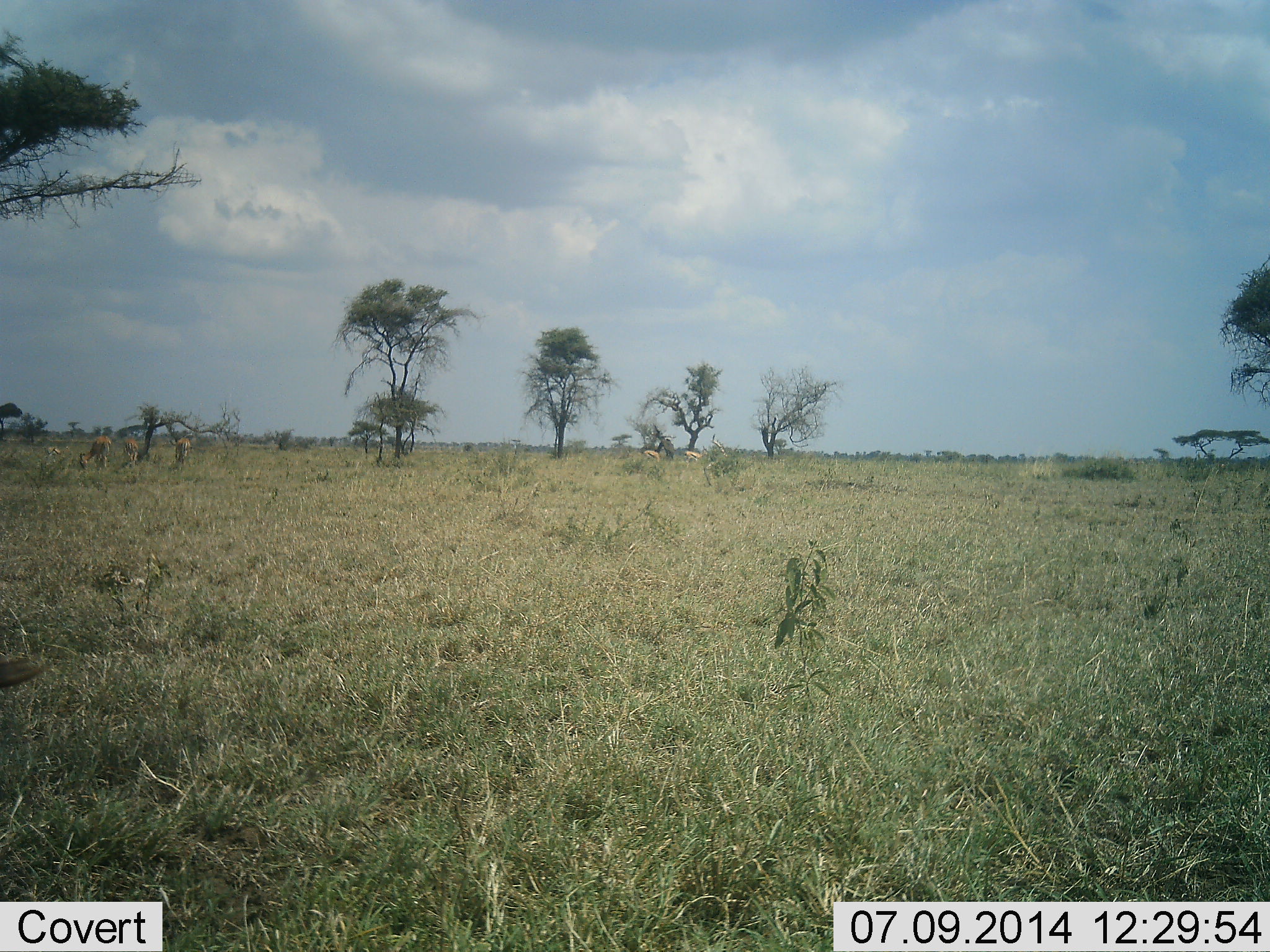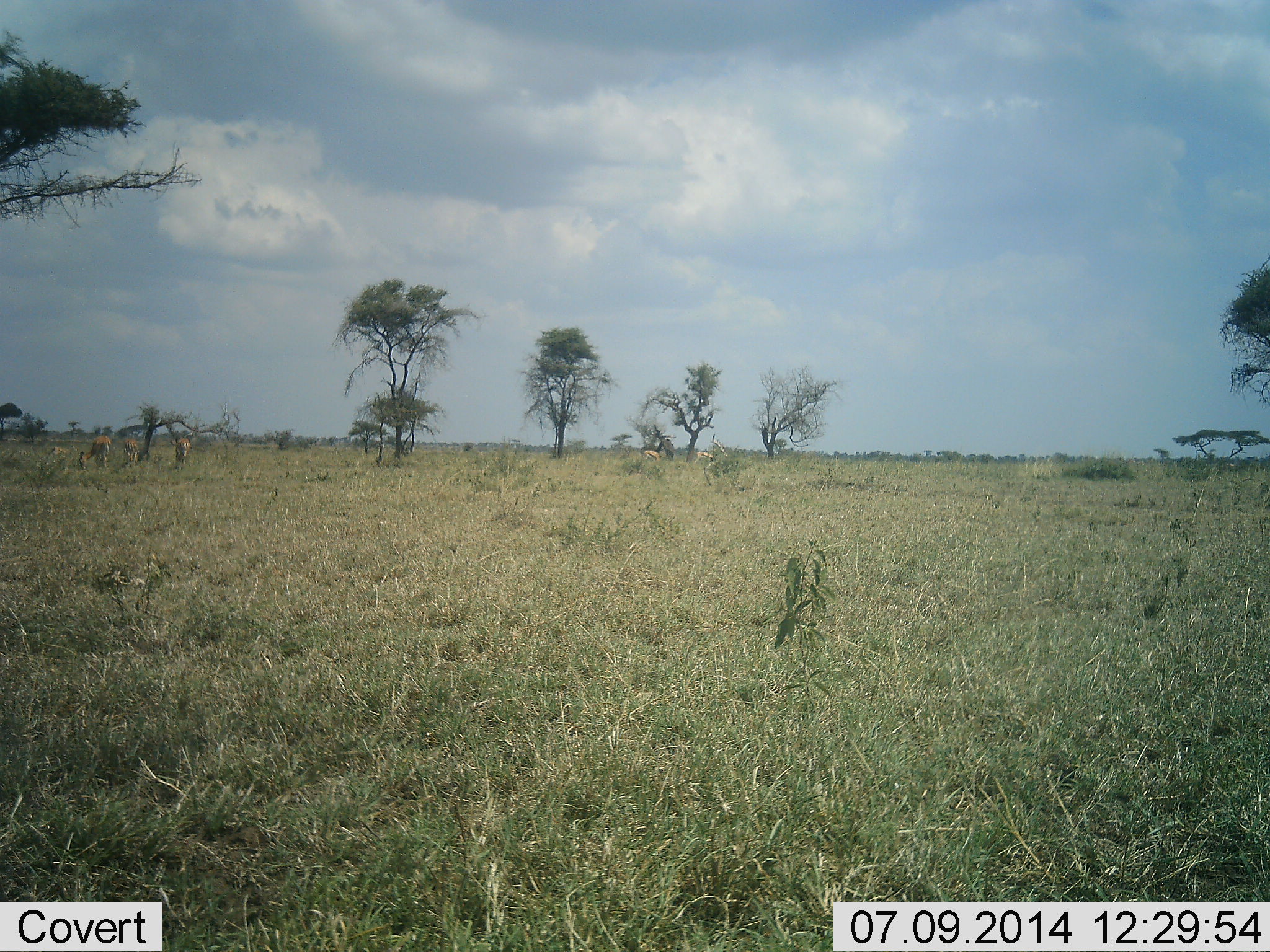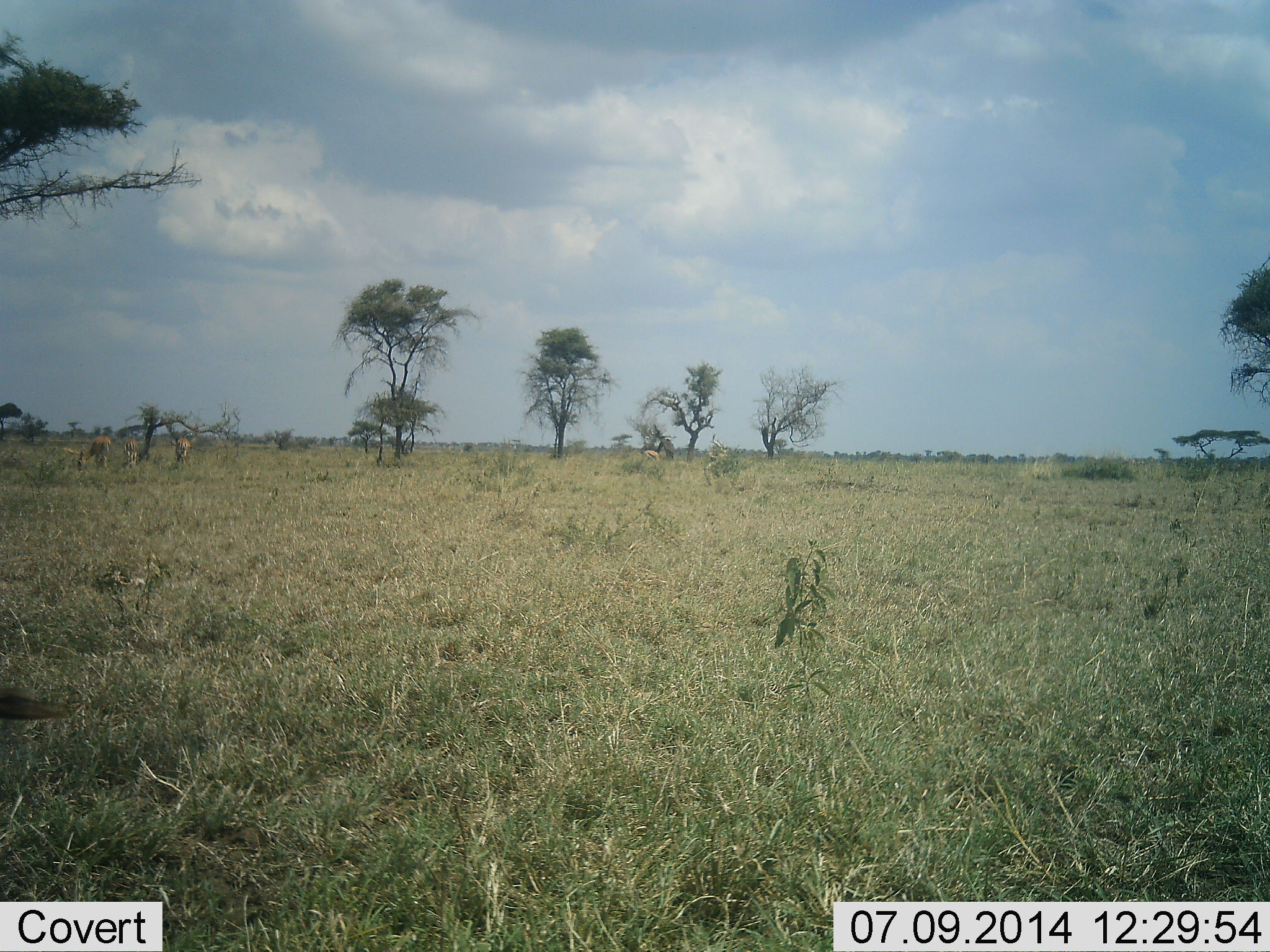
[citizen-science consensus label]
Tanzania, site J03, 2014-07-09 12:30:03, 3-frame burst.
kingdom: Animalia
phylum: Chordata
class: Mammalia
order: Artiodactyla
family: Bovidae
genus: Nanger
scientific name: Nanger granti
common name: grant's gazelle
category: gazellegrants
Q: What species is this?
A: Gazellegrants (grant's gazelle) (Nanger granti).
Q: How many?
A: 5.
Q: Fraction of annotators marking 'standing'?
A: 43%.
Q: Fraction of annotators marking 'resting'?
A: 0%.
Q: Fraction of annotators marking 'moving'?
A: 14%.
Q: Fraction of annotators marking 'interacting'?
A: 0%.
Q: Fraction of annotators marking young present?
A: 0%.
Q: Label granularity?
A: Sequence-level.